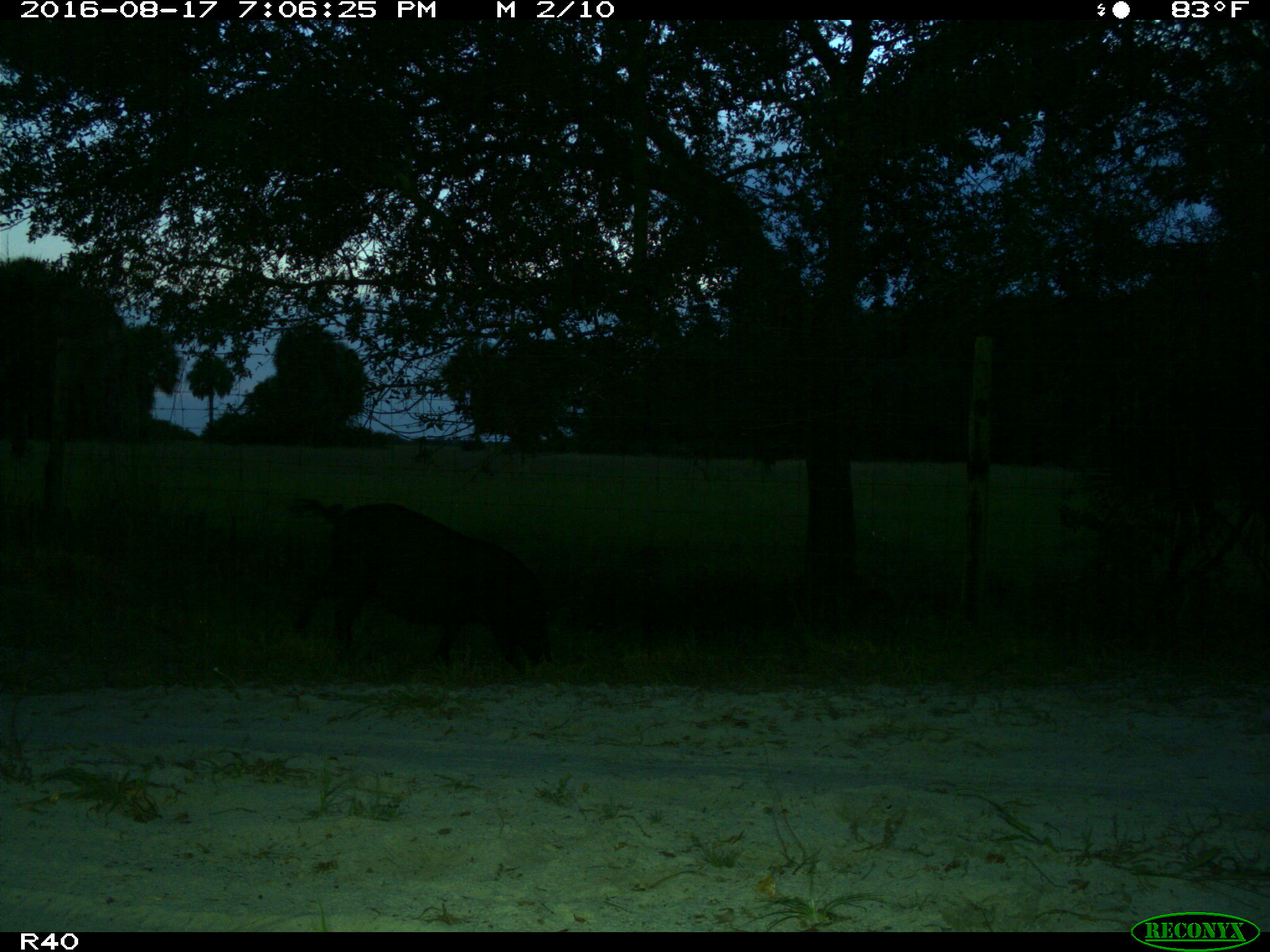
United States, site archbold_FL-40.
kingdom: Animalia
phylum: Chordata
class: Mammalia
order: Artiodactyla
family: Suidae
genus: Sus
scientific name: Sus scrofa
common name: wild boar